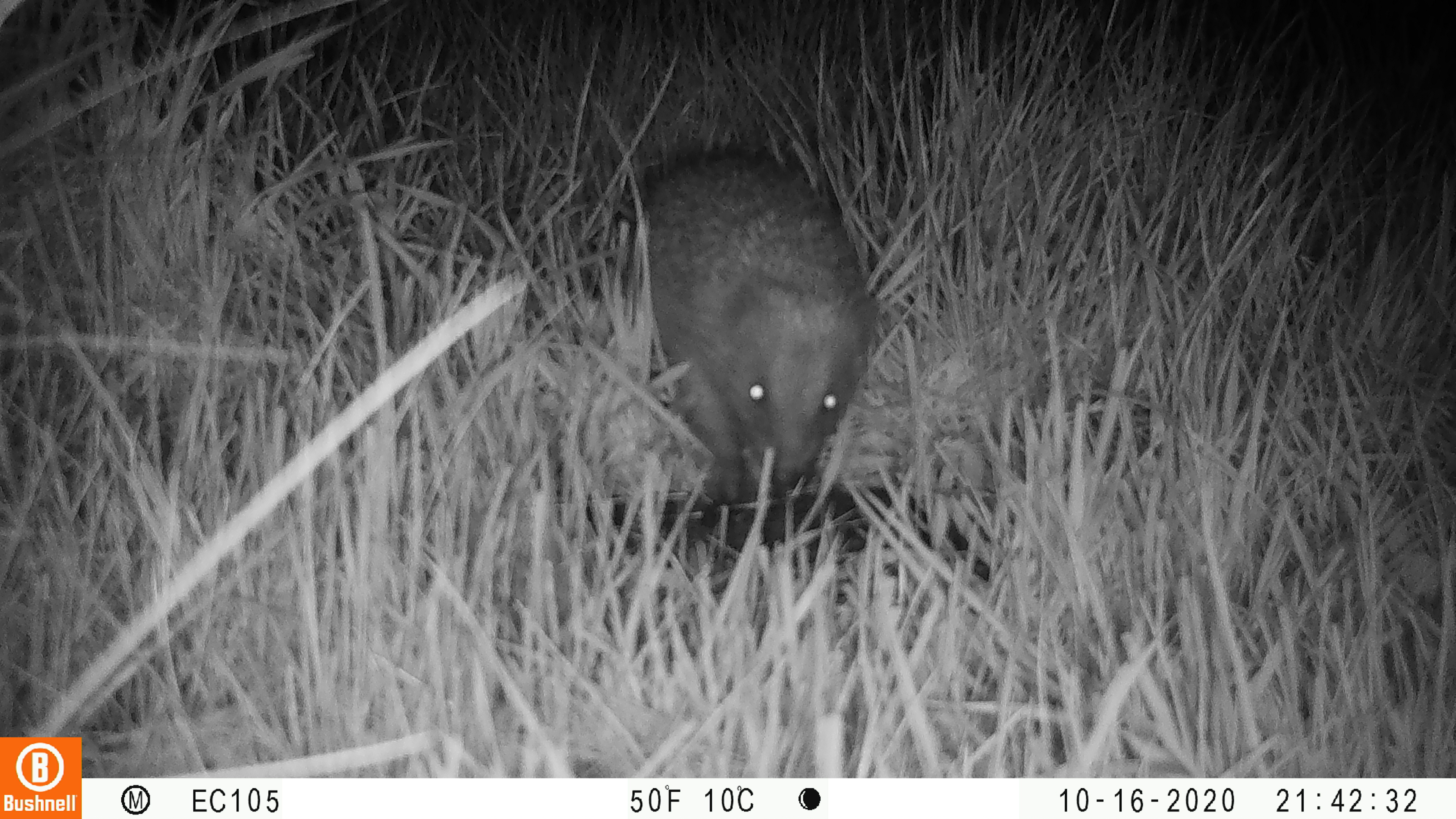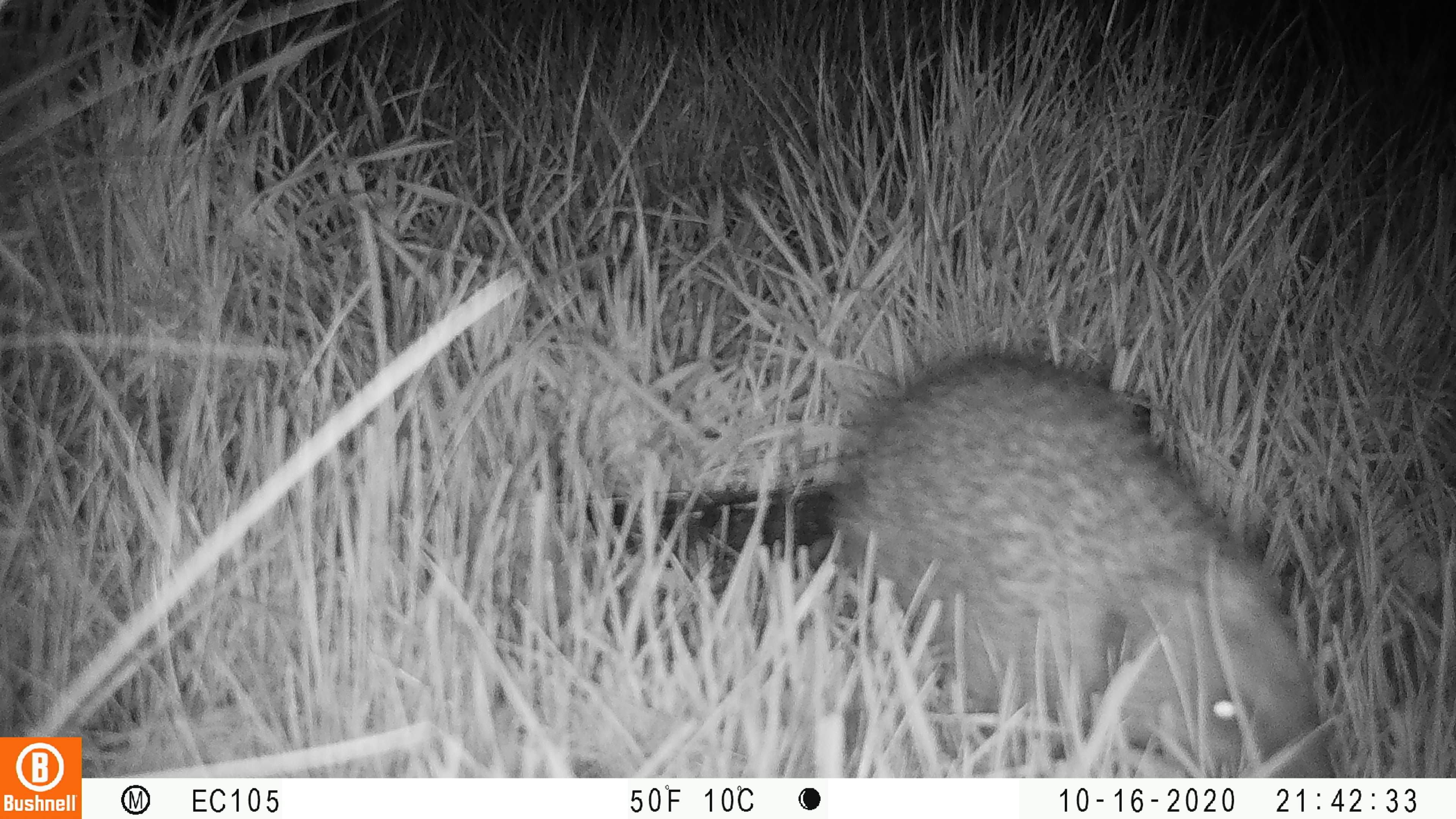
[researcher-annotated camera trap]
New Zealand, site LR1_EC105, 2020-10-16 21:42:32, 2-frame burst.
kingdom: Animalia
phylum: Chordata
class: Mammalia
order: Eulipotyphla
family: Erinaceidae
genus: Erinaceus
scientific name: Erinaceus europaeus europaeus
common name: european hedgehog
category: hedgehog